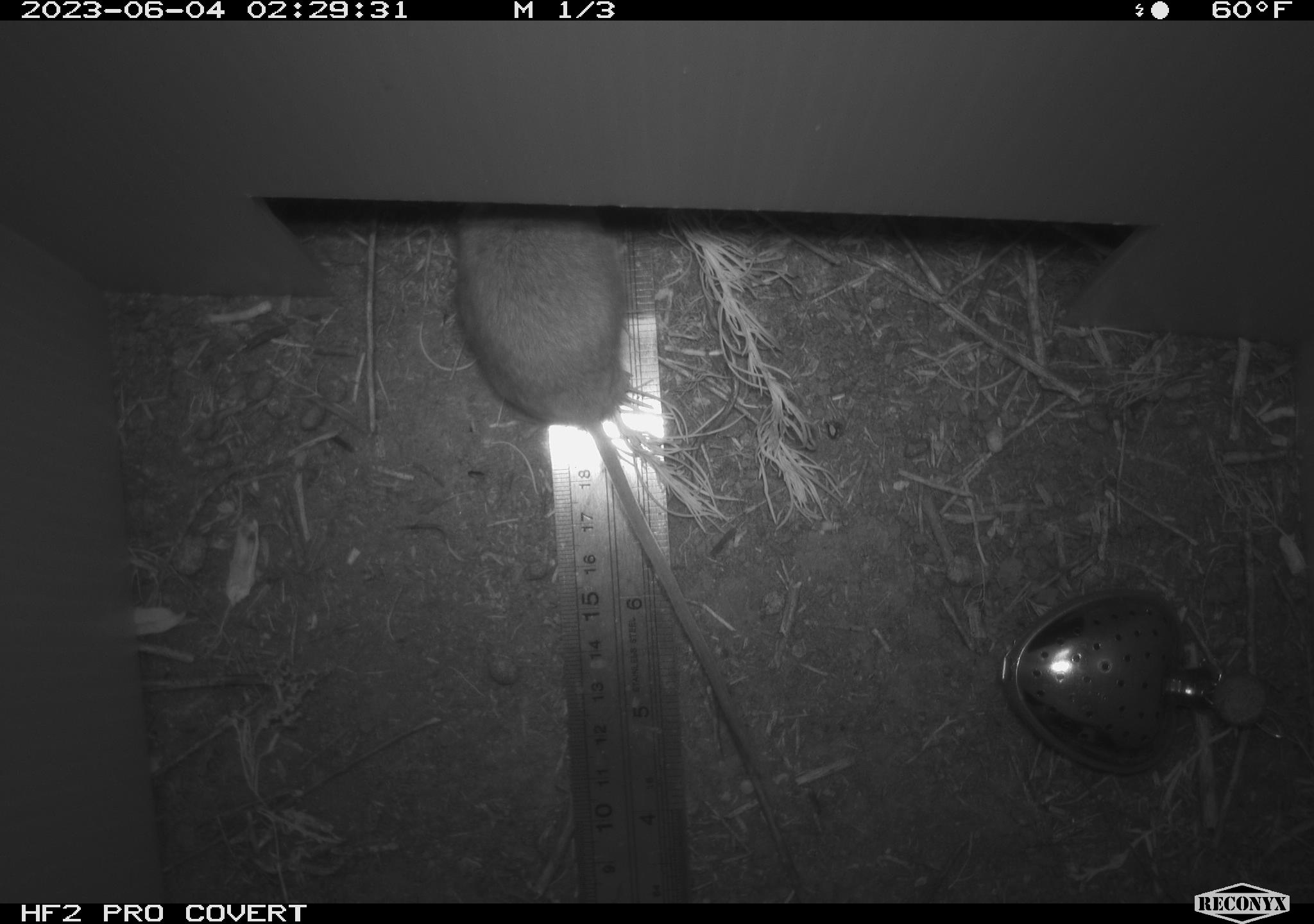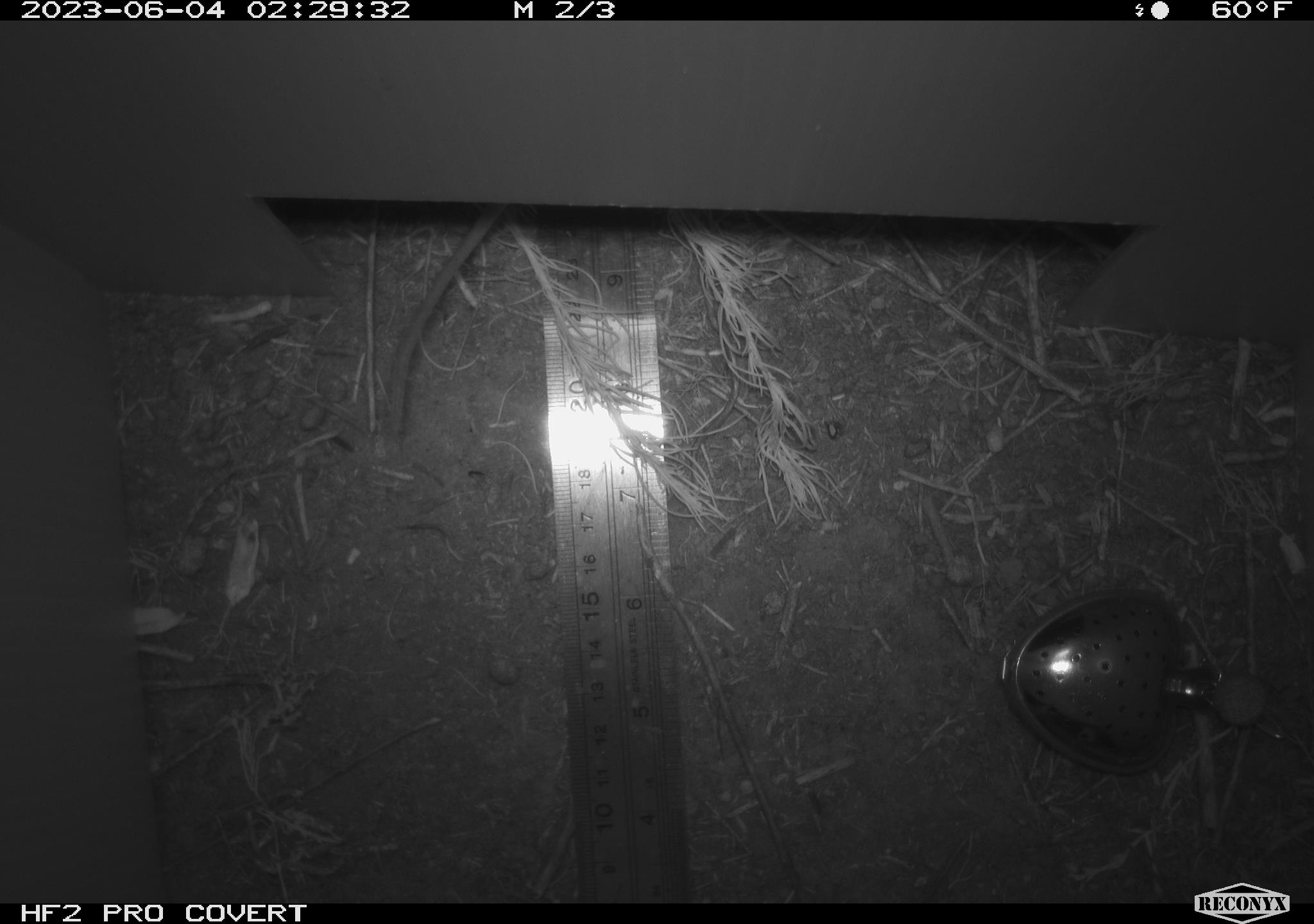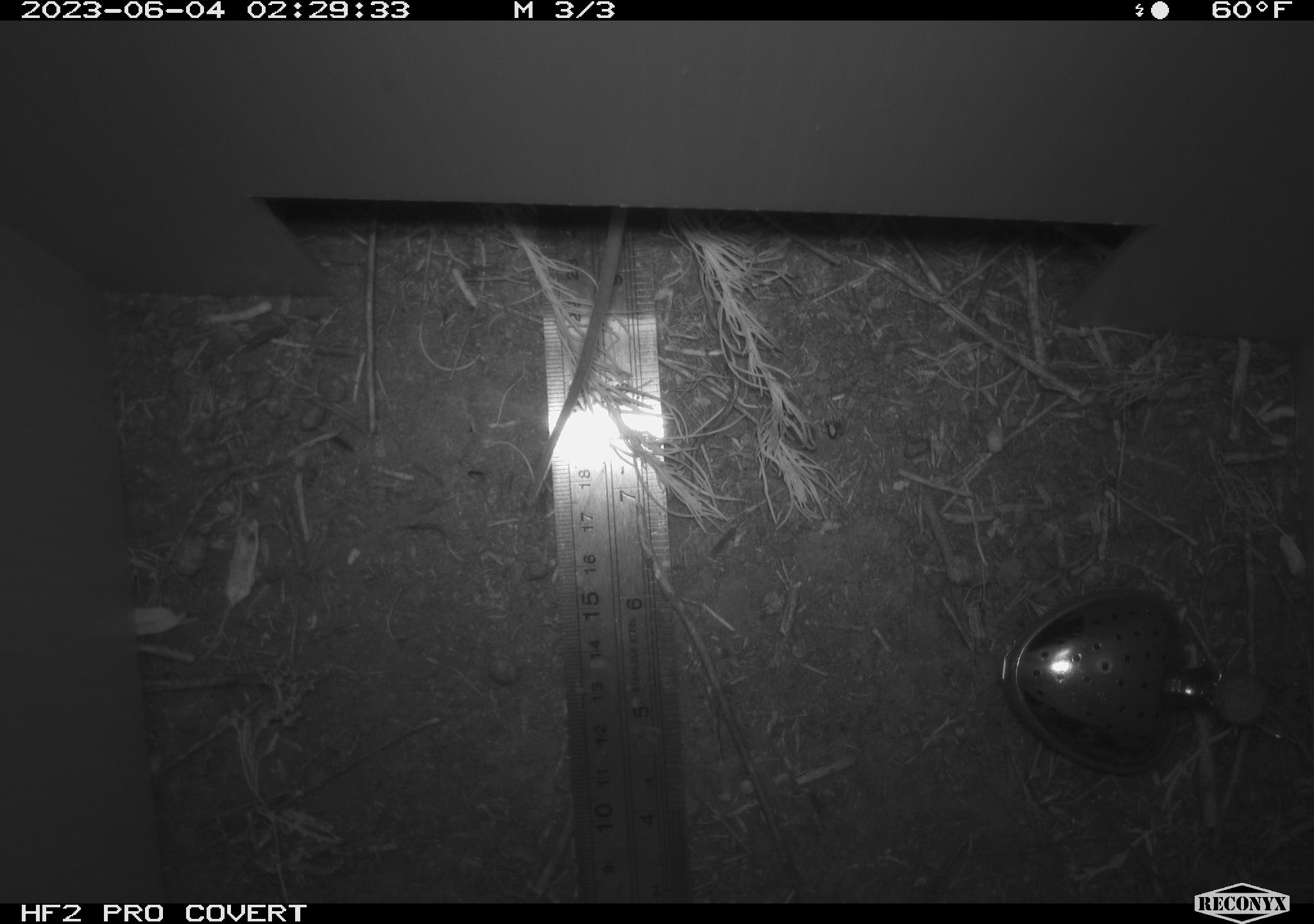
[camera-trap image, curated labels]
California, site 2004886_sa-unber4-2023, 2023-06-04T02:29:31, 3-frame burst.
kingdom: Animalia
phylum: Chordata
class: Mammalia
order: Rodentia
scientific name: Rodentia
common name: mouse species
Mouse species (Rodentia).